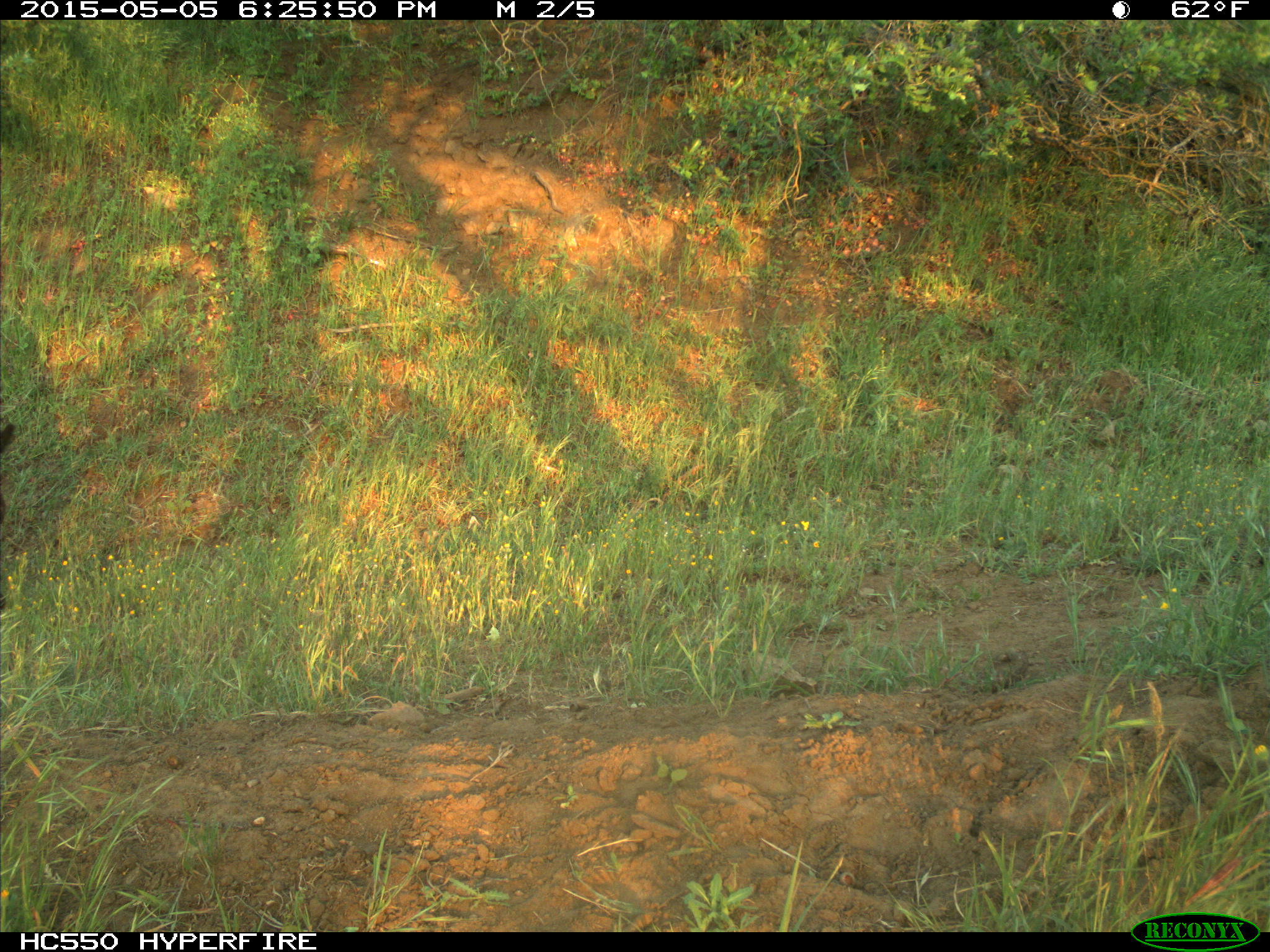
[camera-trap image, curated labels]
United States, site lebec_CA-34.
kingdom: Animalia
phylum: Chordata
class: Mammalia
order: Artiodactyla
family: Bovidae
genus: Bos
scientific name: Bos taurus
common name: domestic cow